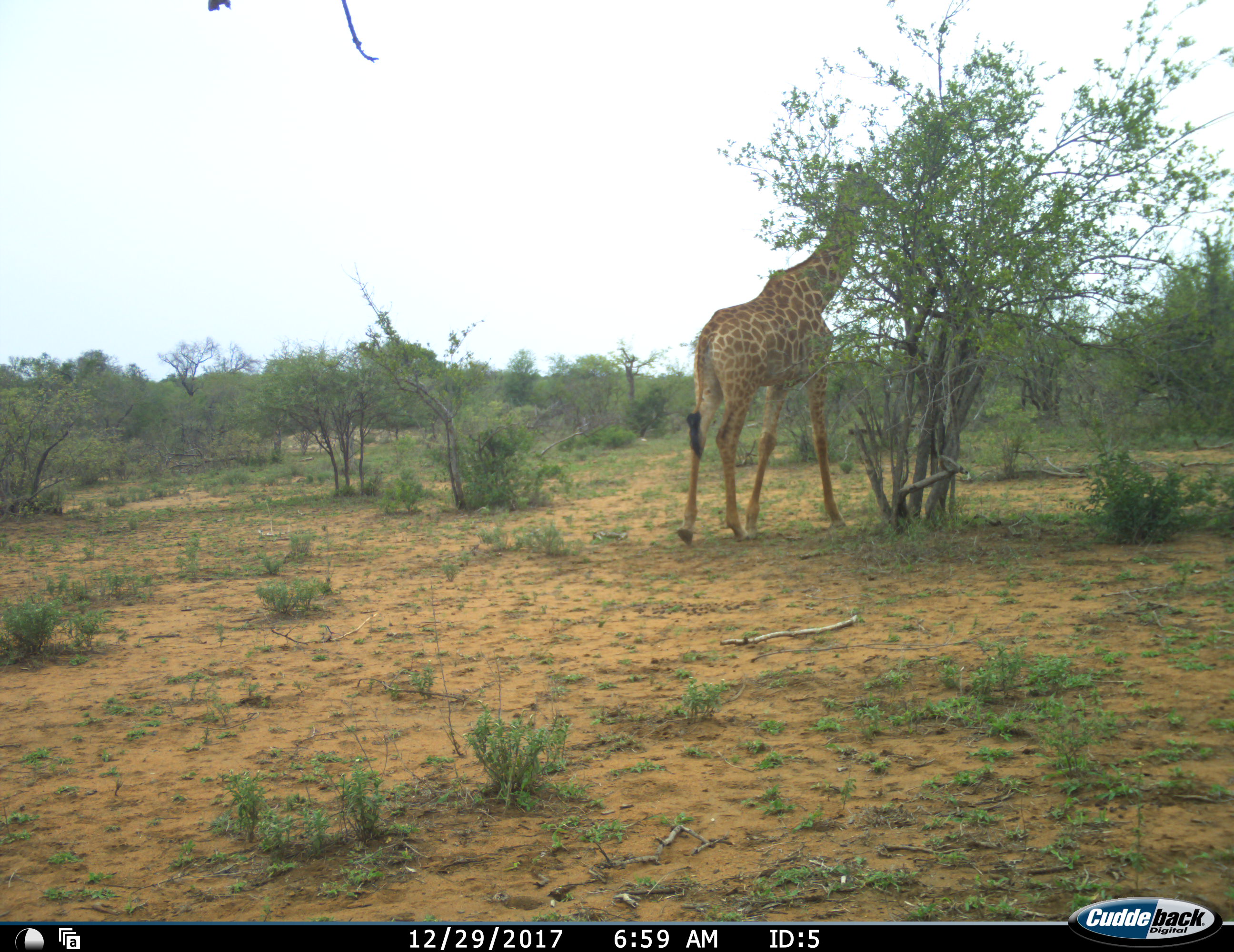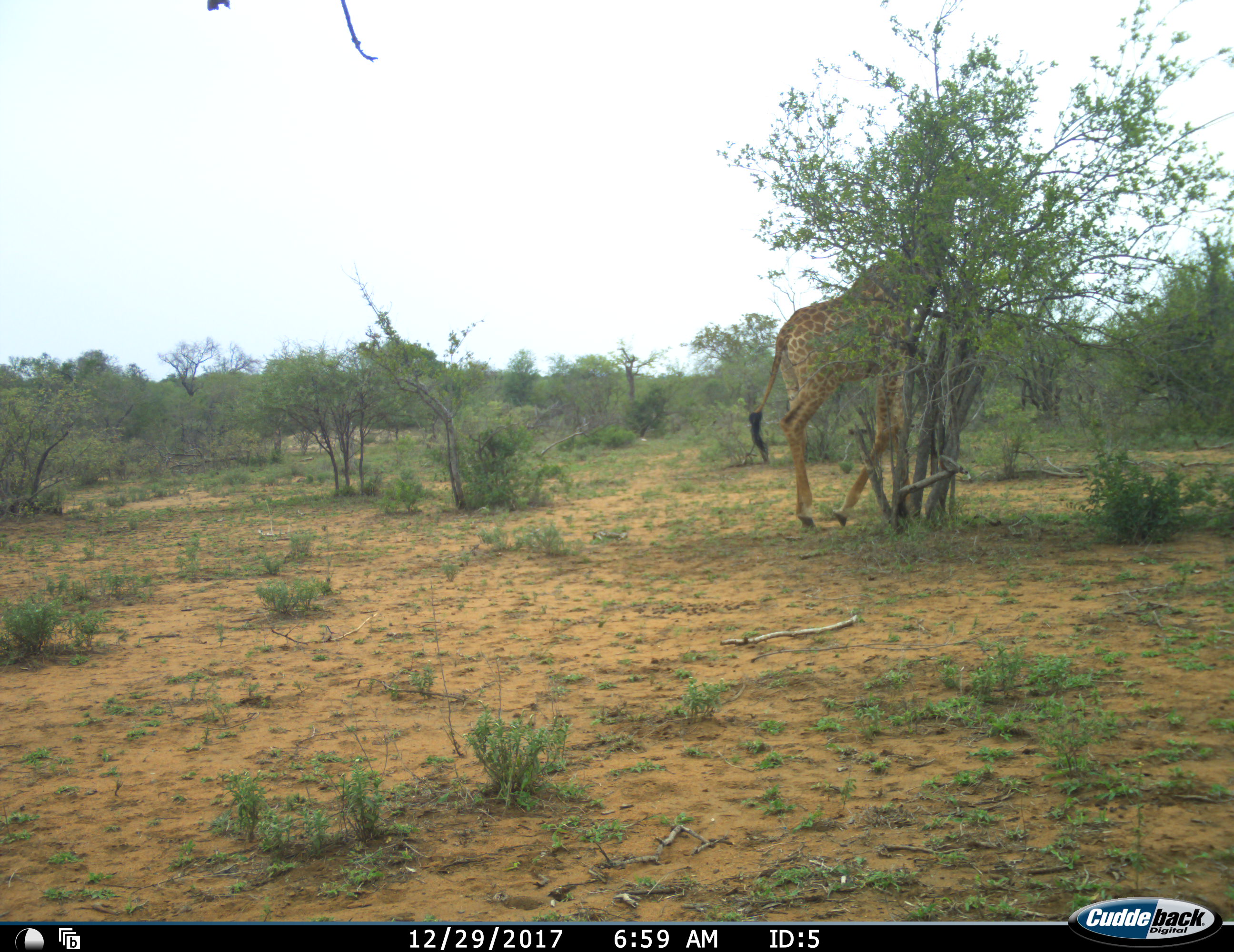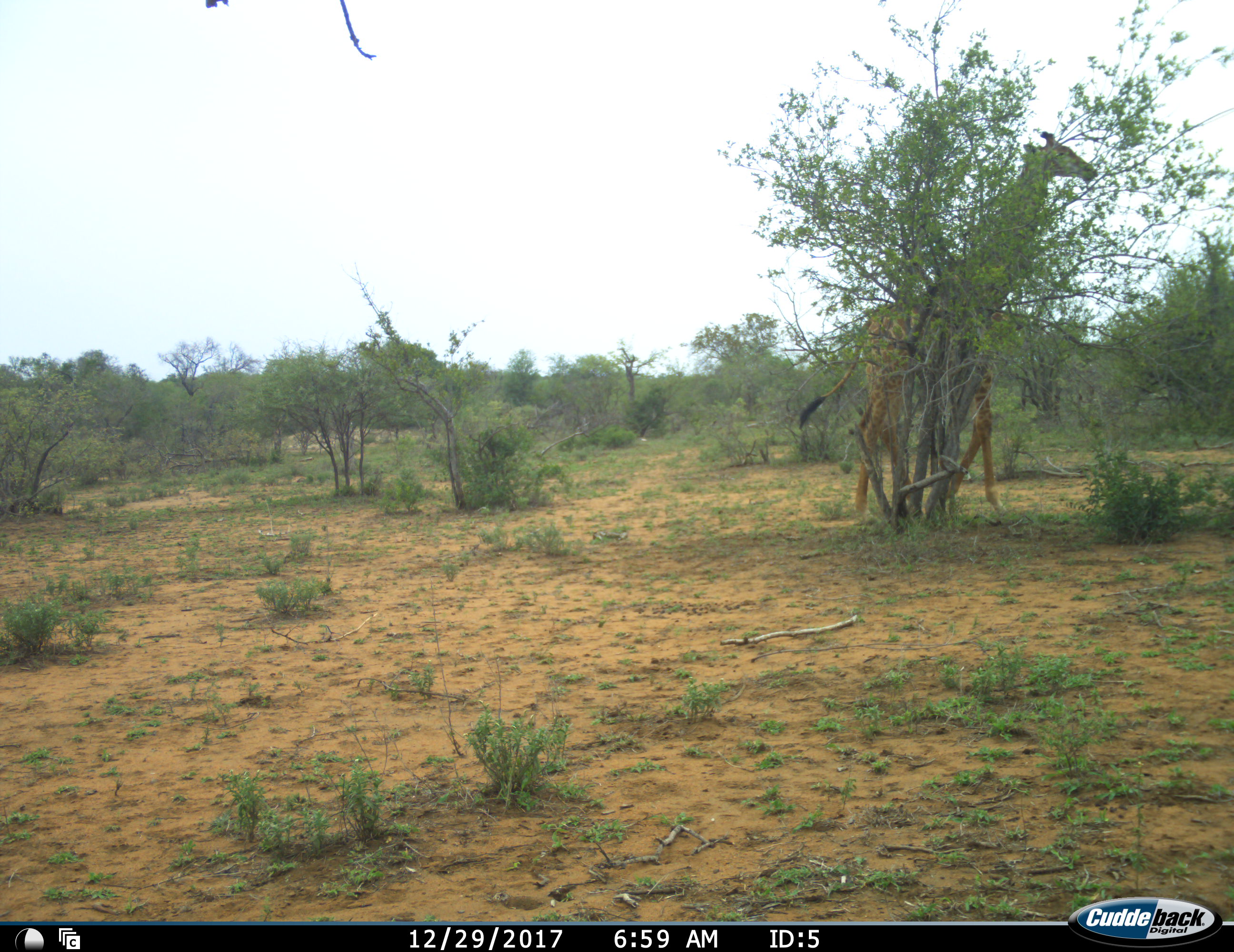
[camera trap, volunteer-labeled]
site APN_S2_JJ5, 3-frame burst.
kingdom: Animalia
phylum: Chordata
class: Mammalia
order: Artiodactyla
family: Giraffidae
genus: Giraffa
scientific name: Giraffa camelopardalis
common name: giraffe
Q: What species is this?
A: Giraffe (Giraffa camelopardalis).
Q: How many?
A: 1.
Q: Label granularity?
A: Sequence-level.